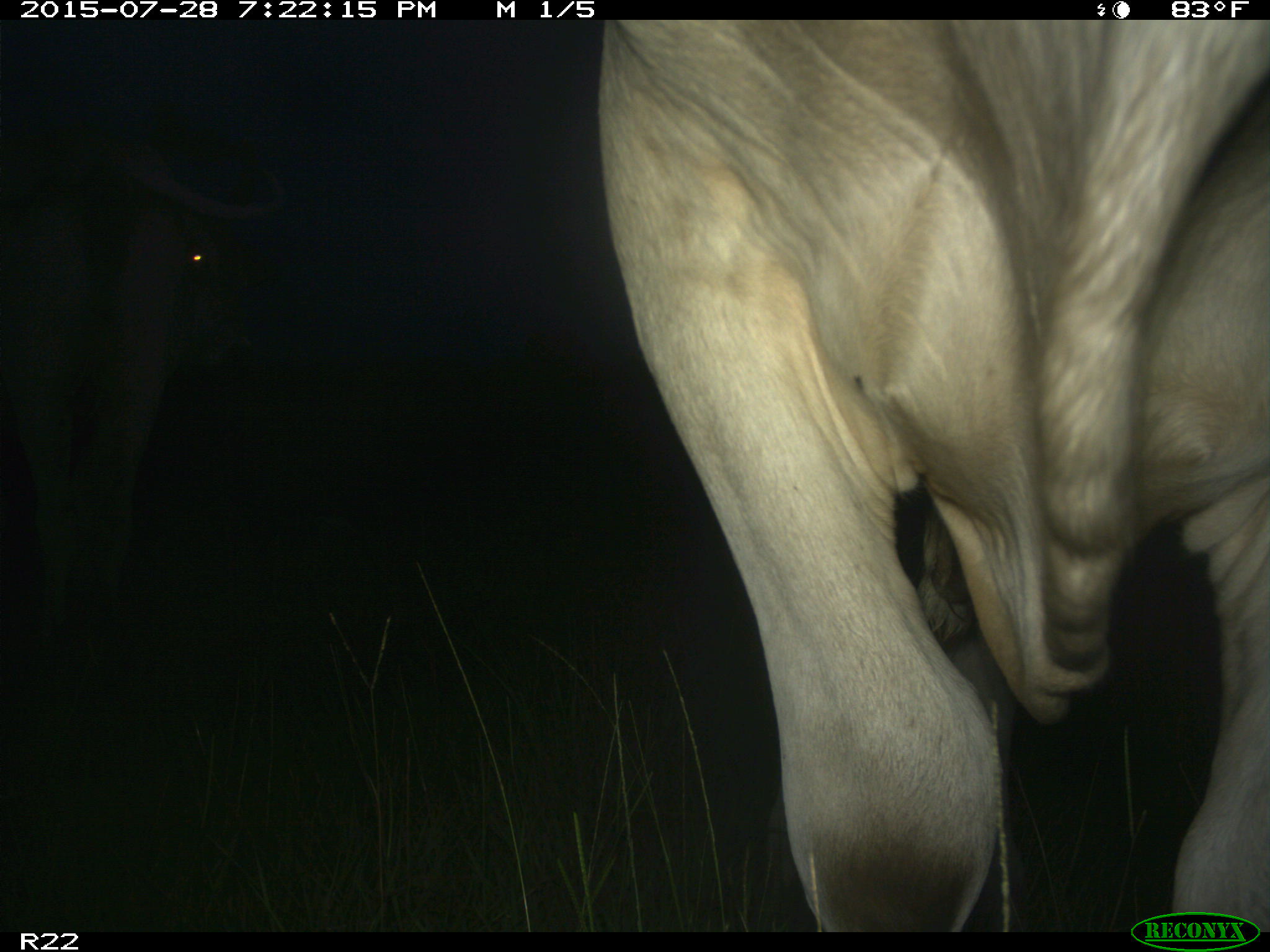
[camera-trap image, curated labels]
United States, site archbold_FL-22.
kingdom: Animalia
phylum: Chordata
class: Mammalia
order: Artiodactyla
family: Bovidae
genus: Bos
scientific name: Bos taurus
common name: domestic cow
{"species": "Bos taurus (domestic cow)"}